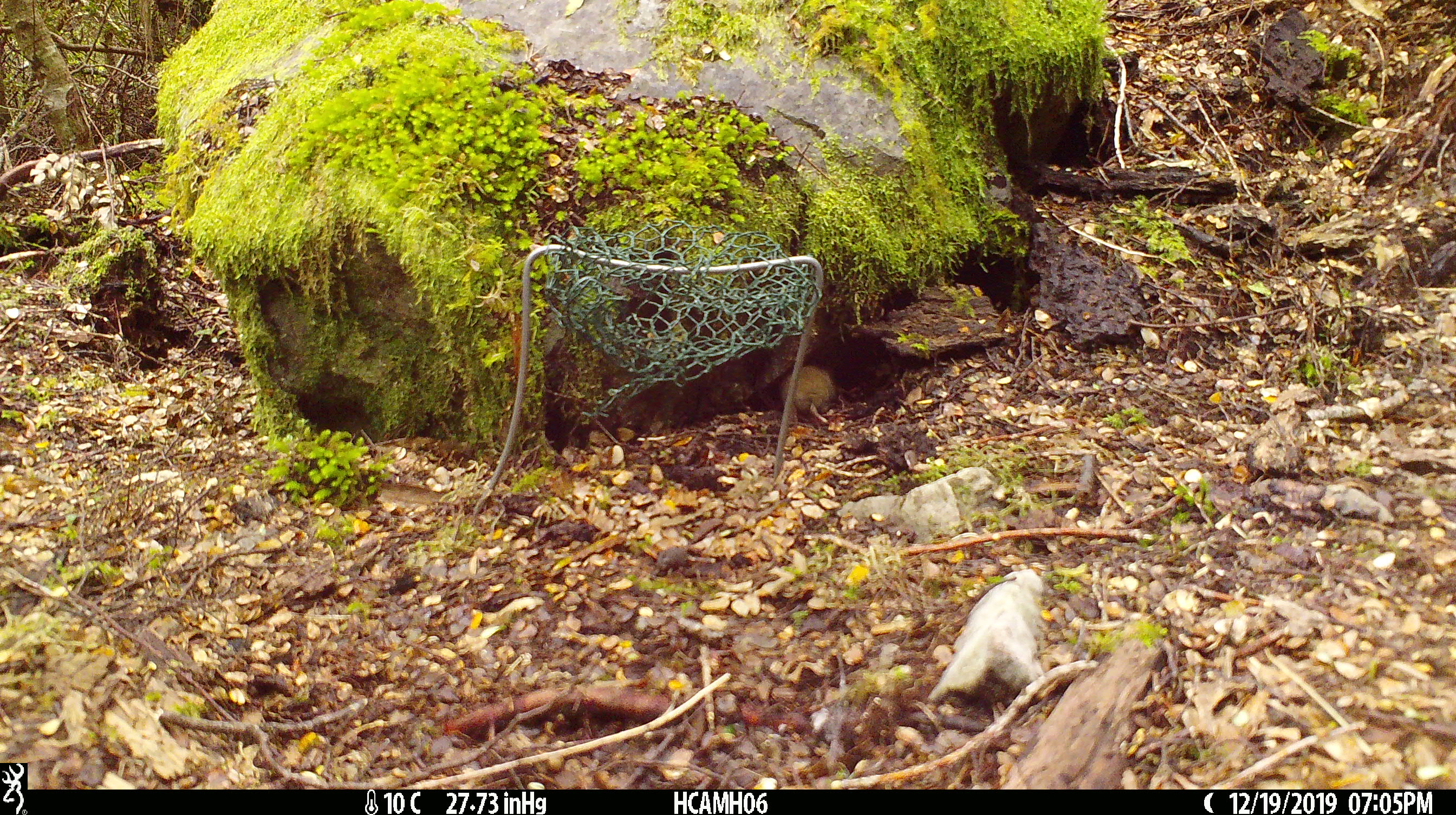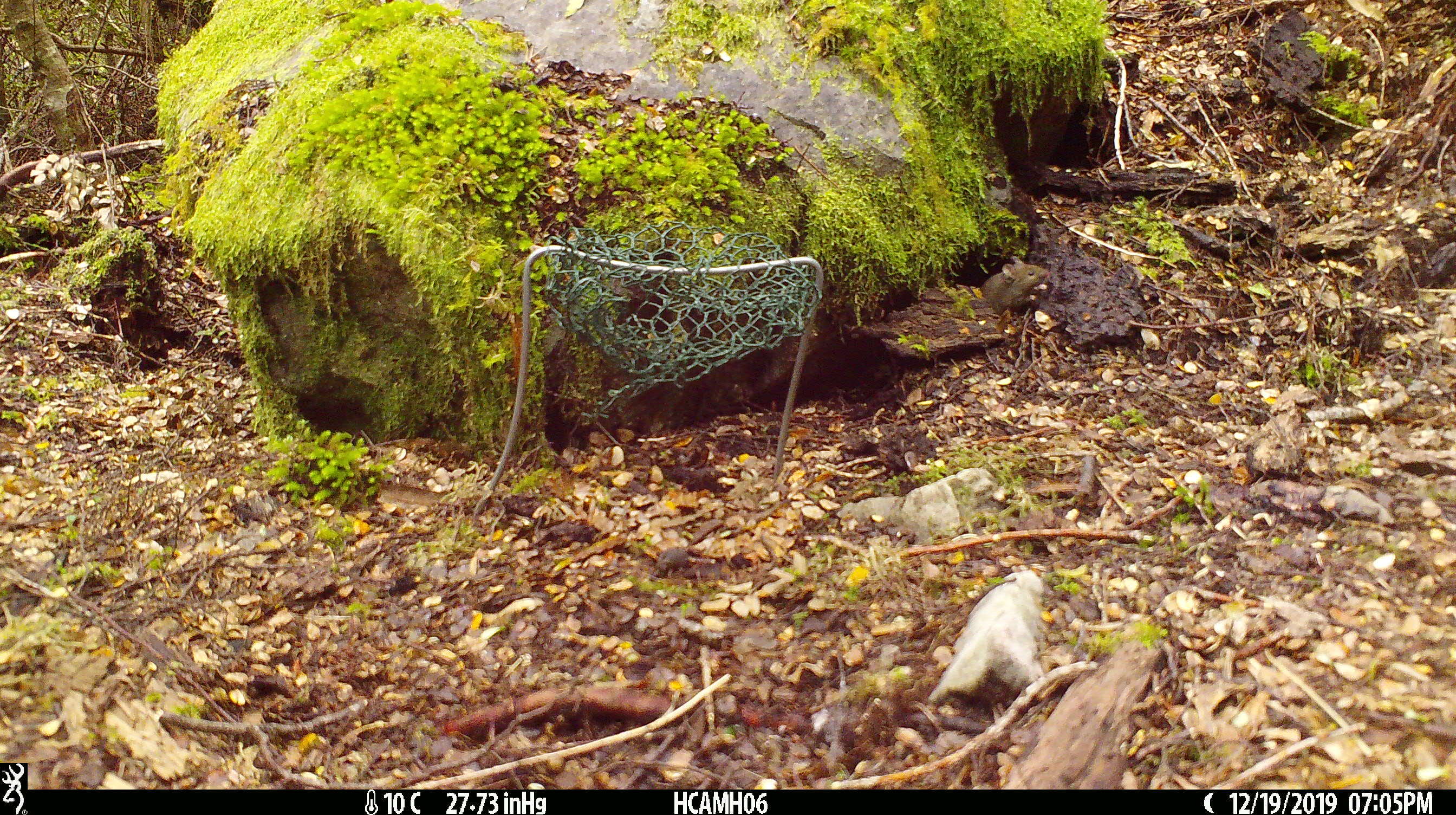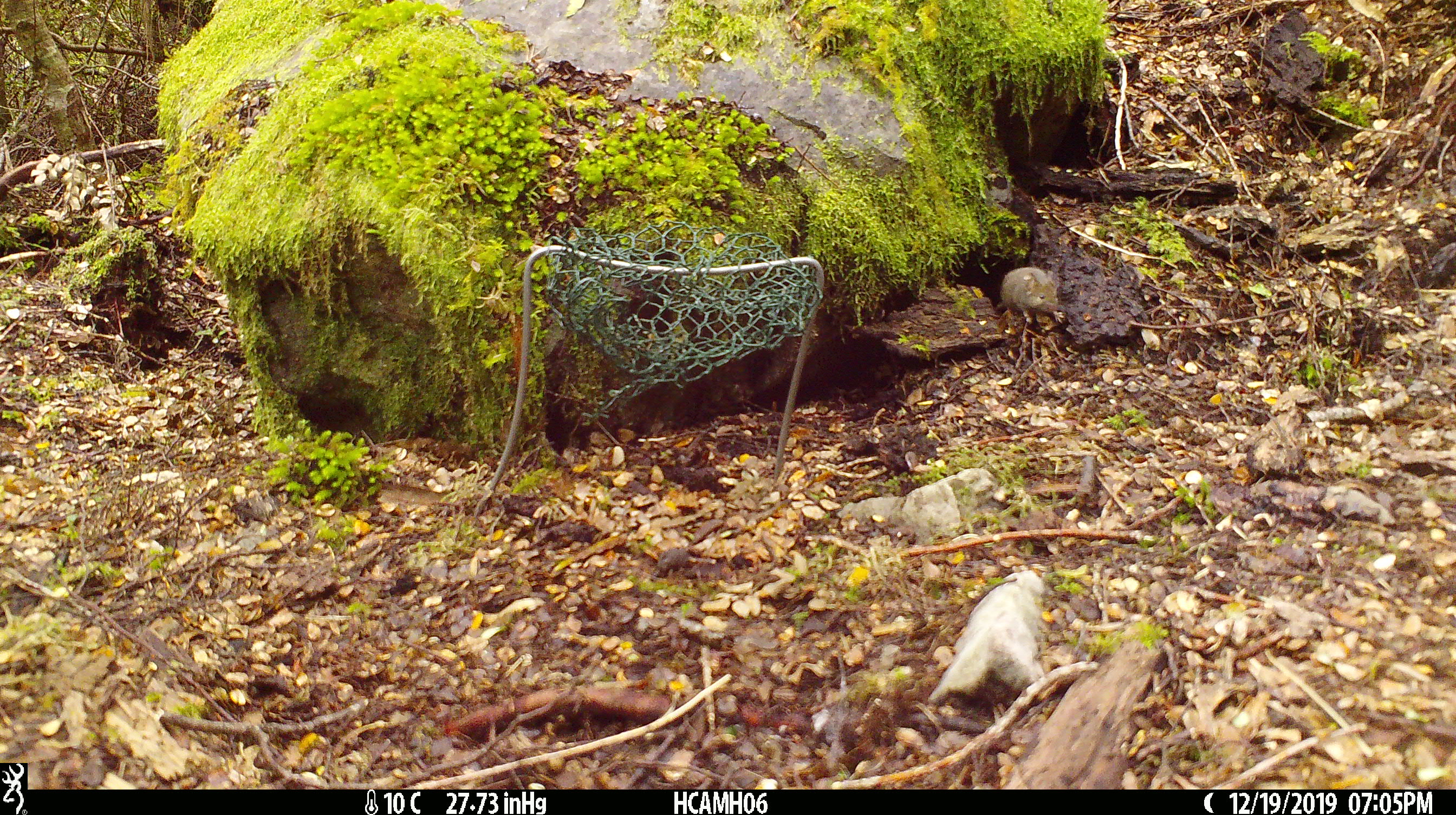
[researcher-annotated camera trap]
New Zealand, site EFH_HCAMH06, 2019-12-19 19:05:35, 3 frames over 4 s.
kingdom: Animalia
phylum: Chordata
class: Mammalia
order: Rodentia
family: Muridae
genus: Mus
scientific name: Mus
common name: mouse